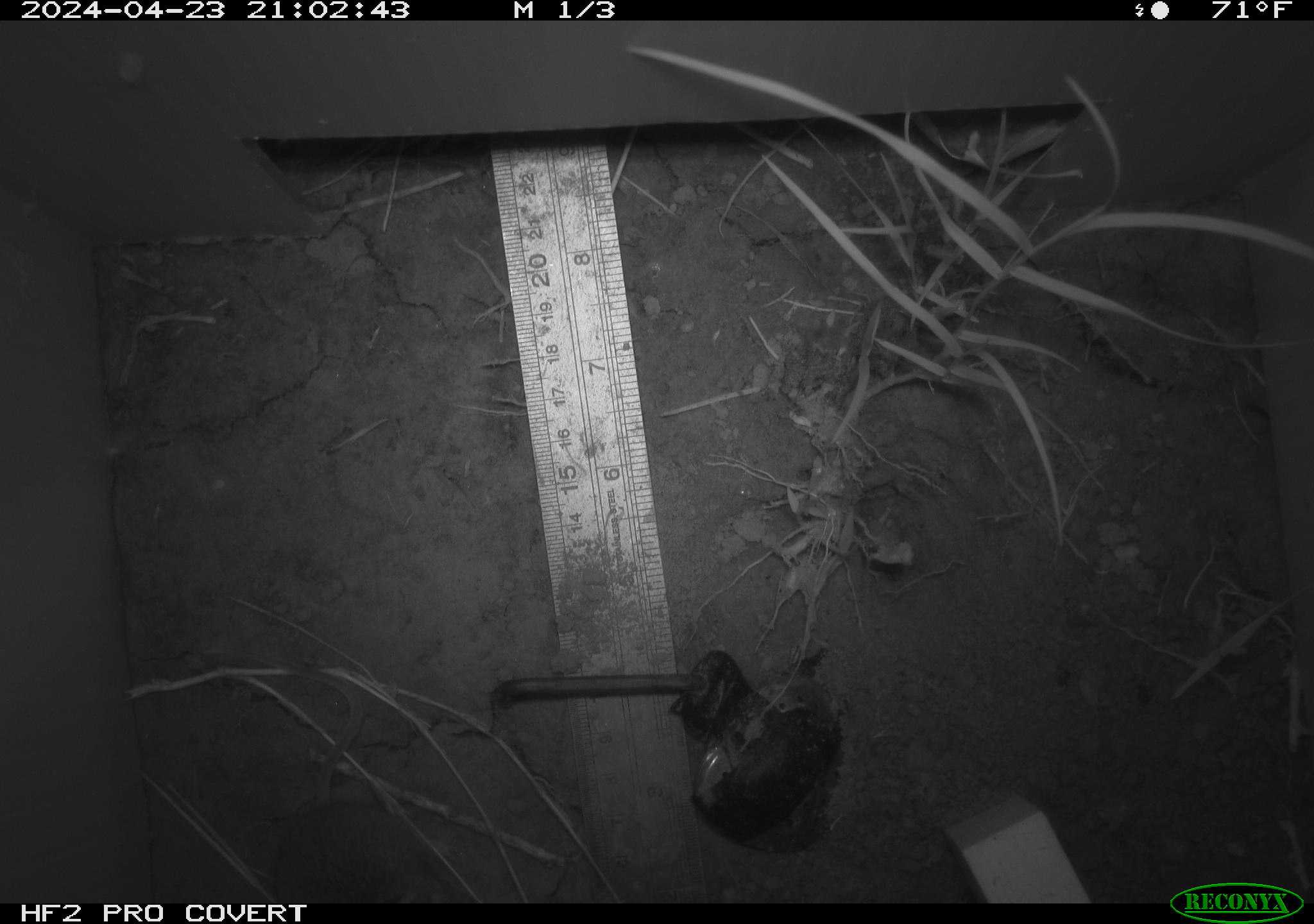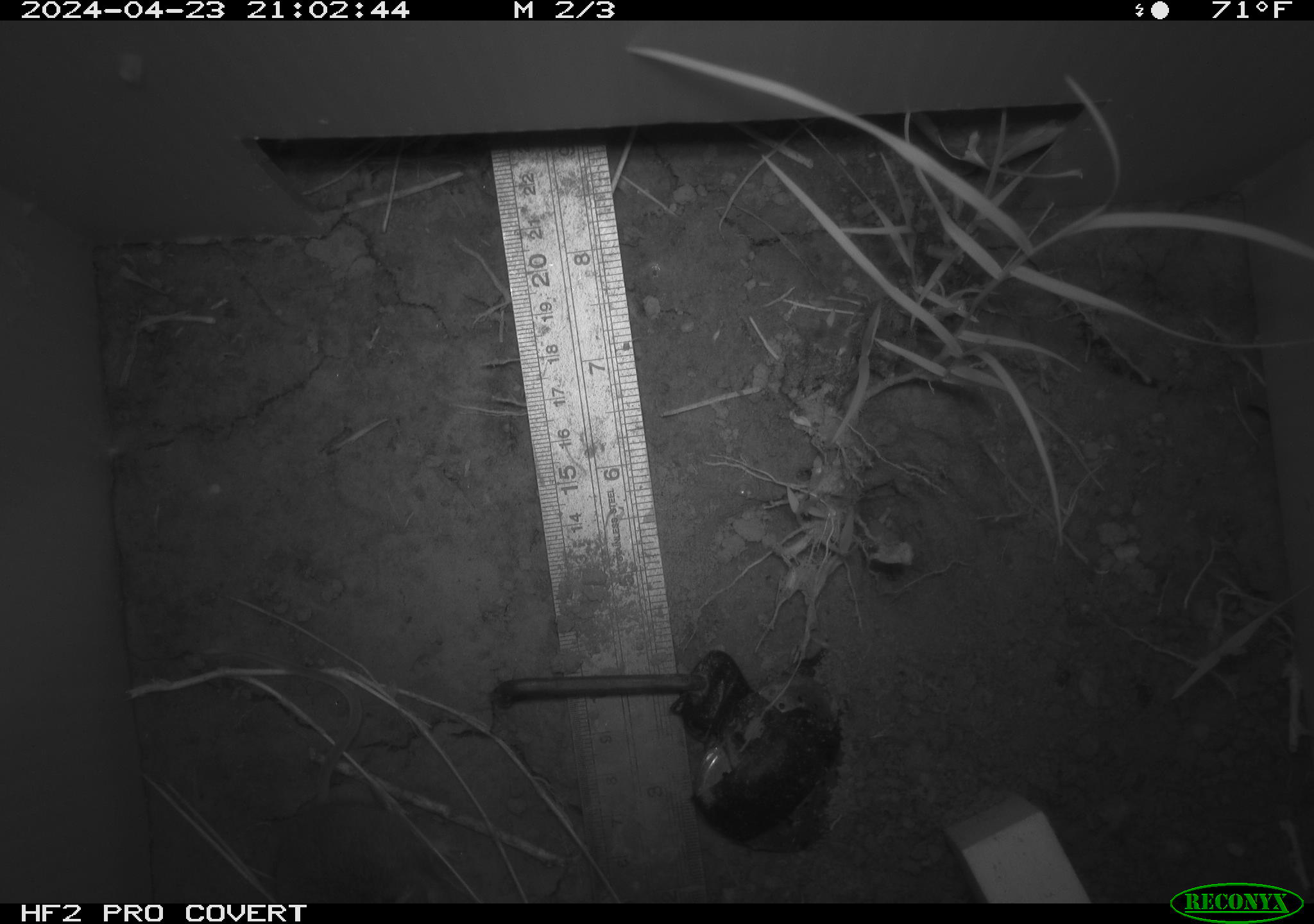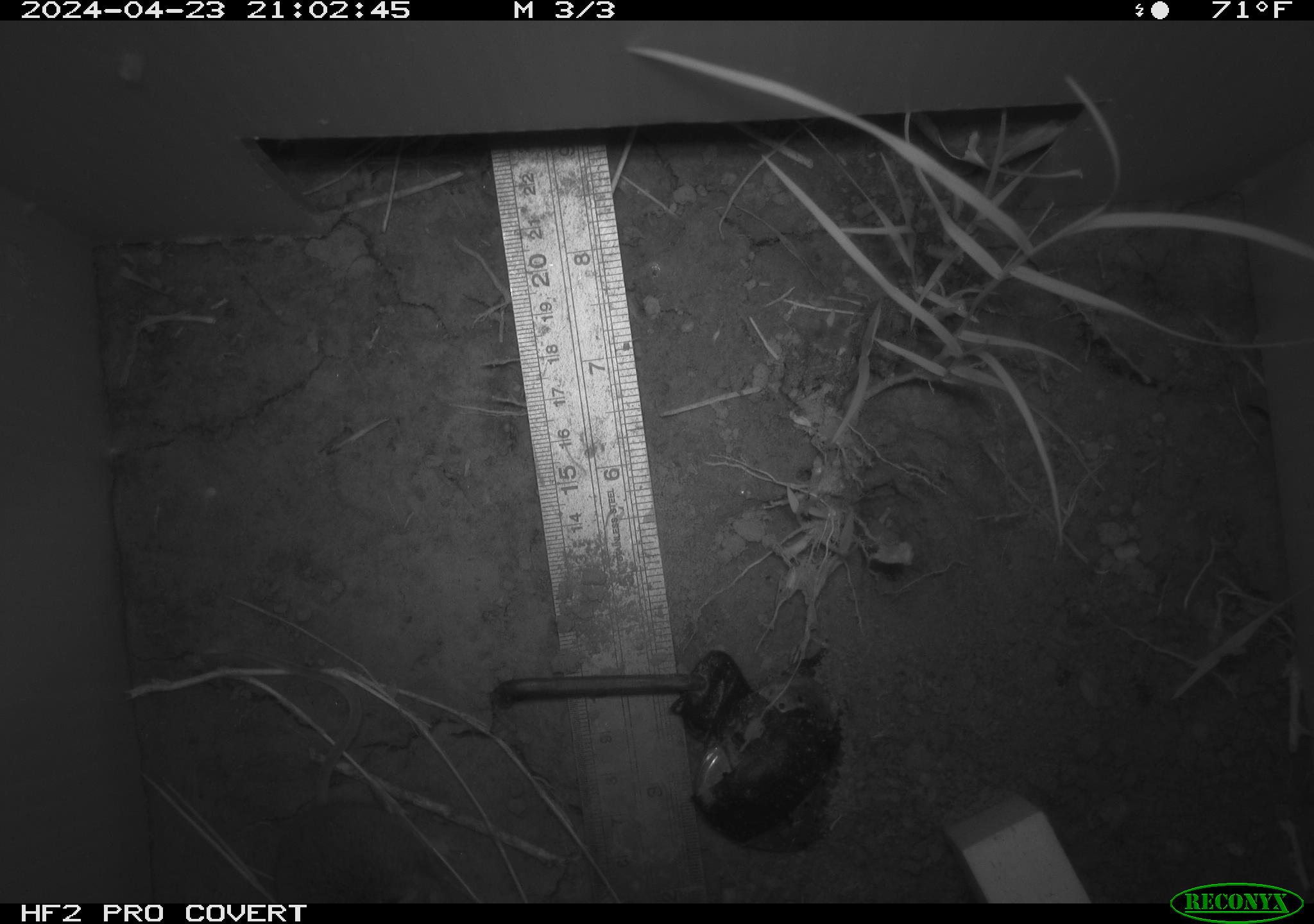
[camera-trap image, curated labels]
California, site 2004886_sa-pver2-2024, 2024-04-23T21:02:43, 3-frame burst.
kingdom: Animalia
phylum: Chordata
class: Mammalia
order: Rodentia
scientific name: Rodentia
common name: mouse species